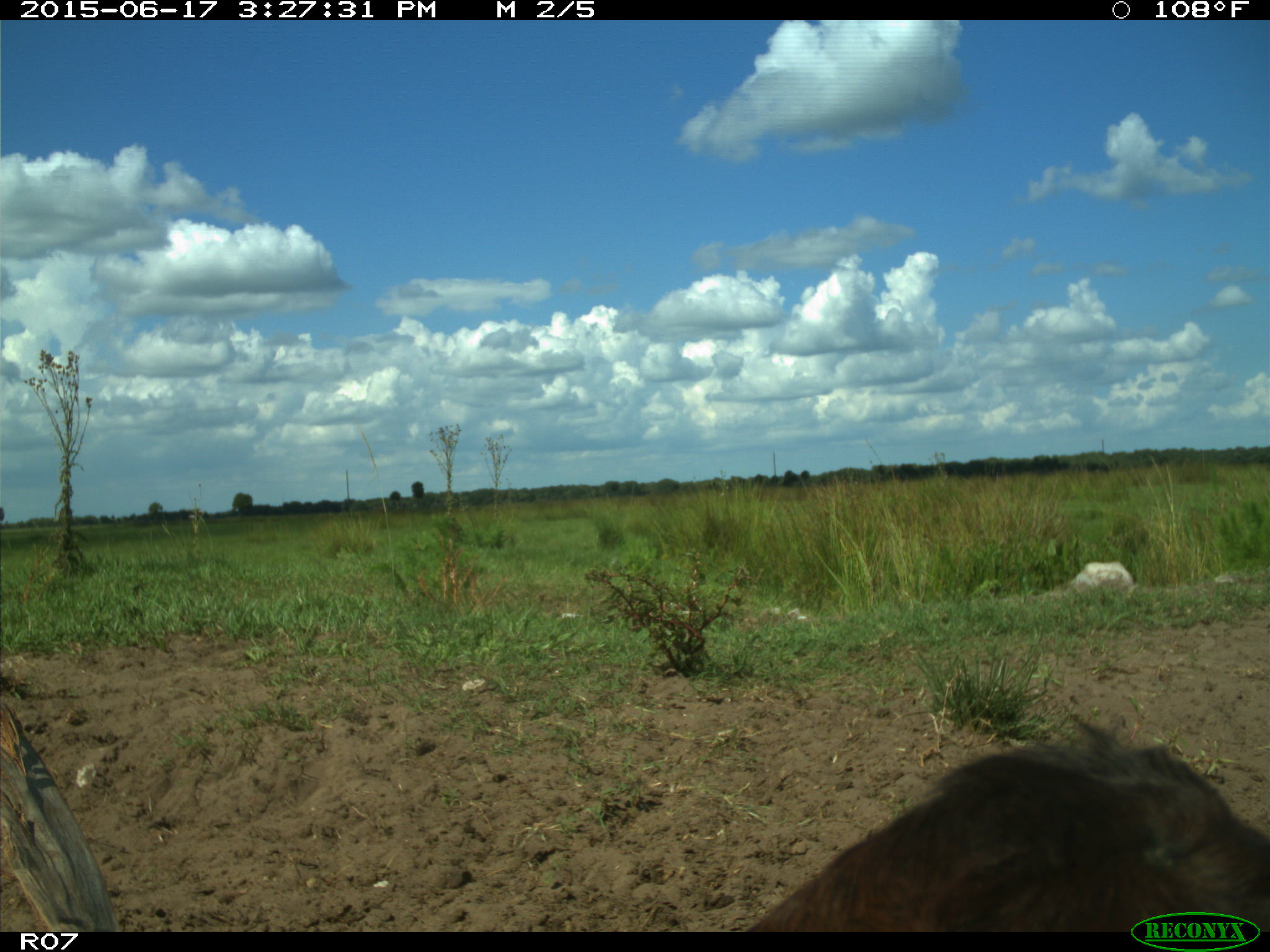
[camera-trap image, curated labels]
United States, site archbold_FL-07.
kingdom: Animalia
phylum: Chordata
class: Mammalia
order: Artiodactyla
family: Bovidae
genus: Bos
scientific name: Bos taurus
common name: domestic cow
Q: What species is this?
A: Bos taurus (domestic cow).